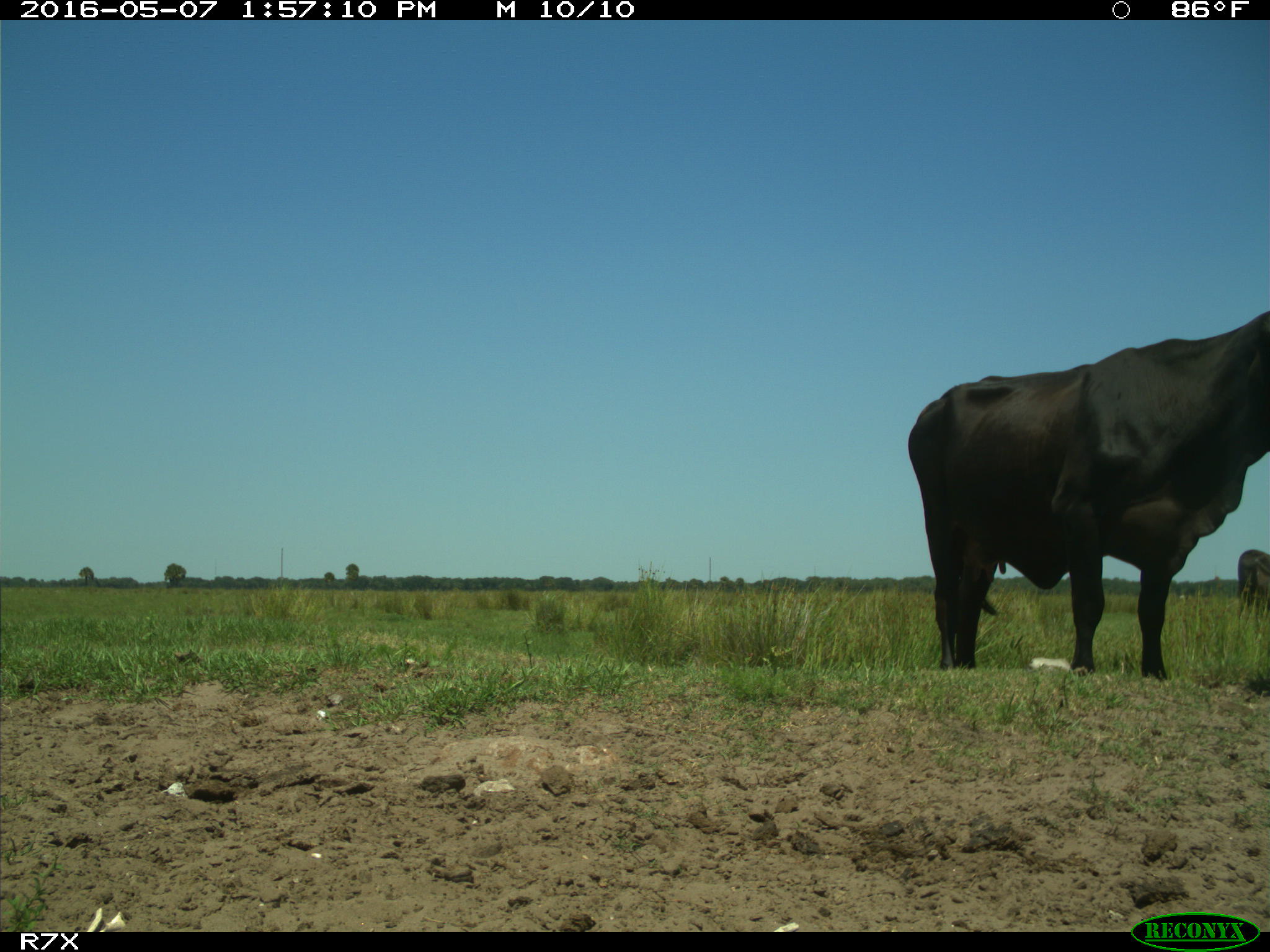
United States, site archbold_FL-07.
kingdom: Animalia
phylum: Chordata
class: Mammalia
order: Artiodactyla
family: Bovidae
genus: Bos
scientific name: Bos taurus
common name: domestic cow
Bos taurus (domestic cow).